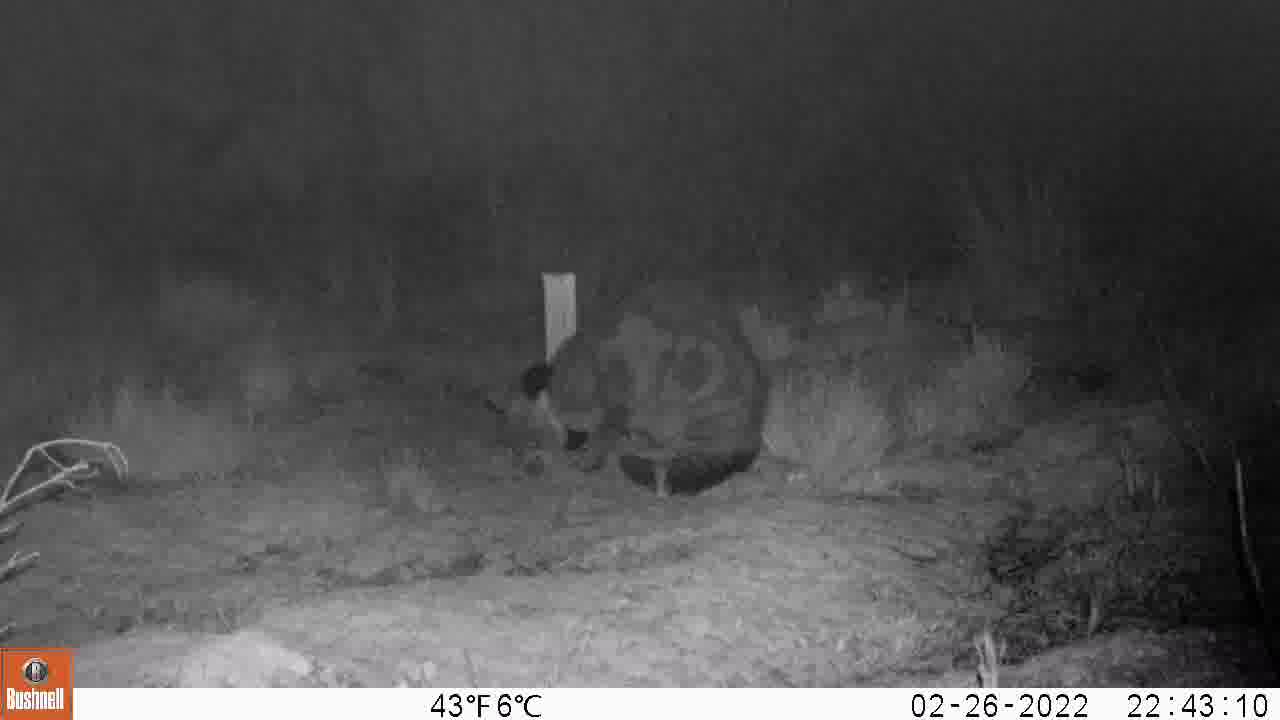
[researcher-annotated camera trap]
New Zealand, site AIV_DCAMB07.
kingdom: Animalia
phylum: Chordata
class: Mammalia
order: Carnivora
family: Felidae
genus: Felis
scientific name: Felis catus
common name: domestic cat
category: cat